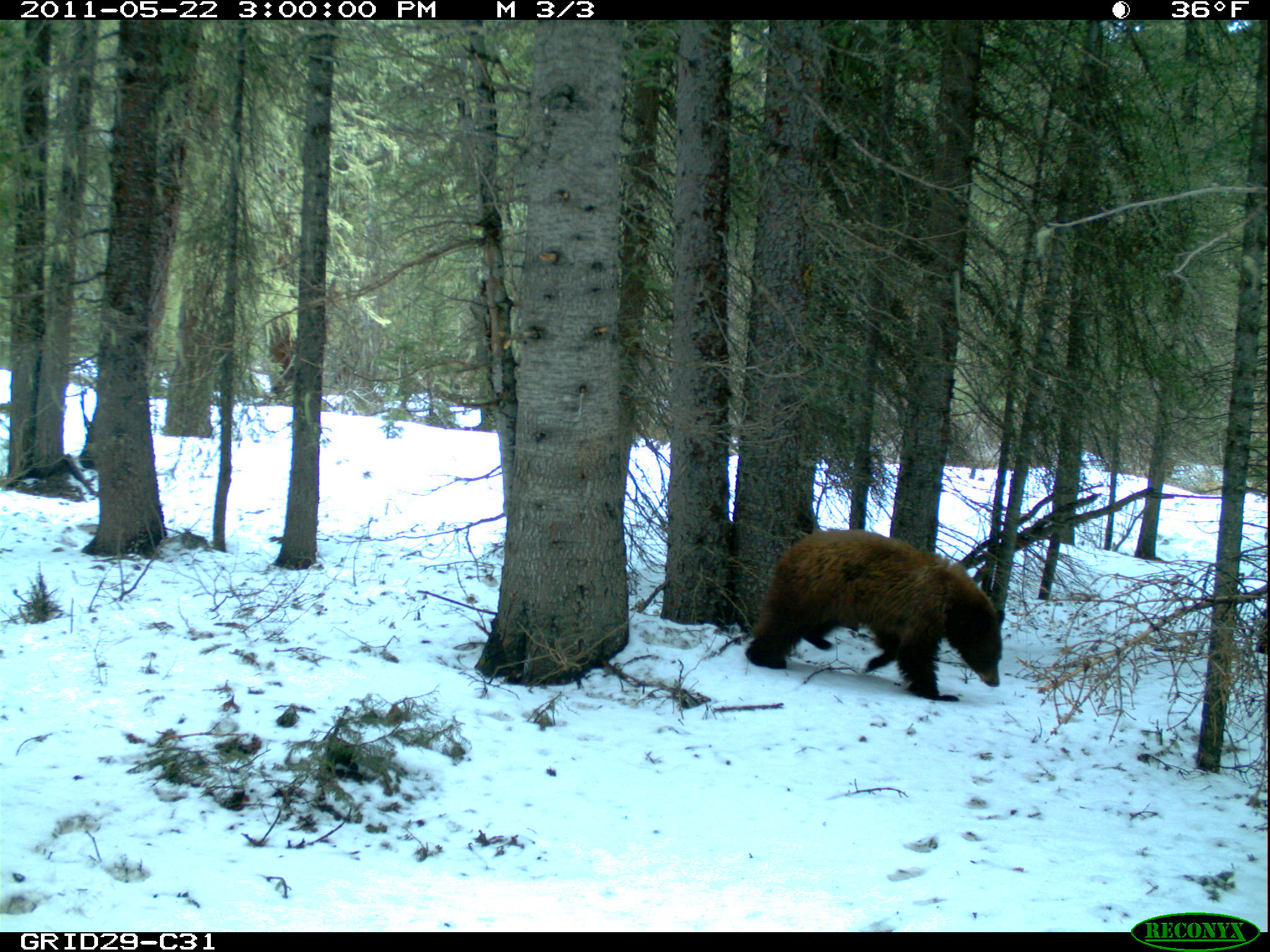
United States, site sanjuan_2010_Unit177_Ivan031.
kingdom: Animalia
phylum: Chordata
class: Mammalia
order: Carnivora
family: Ursidae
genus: Ursus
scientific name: Ursus americanus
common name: american black bear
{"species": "Ursus americanus (american black bear)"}